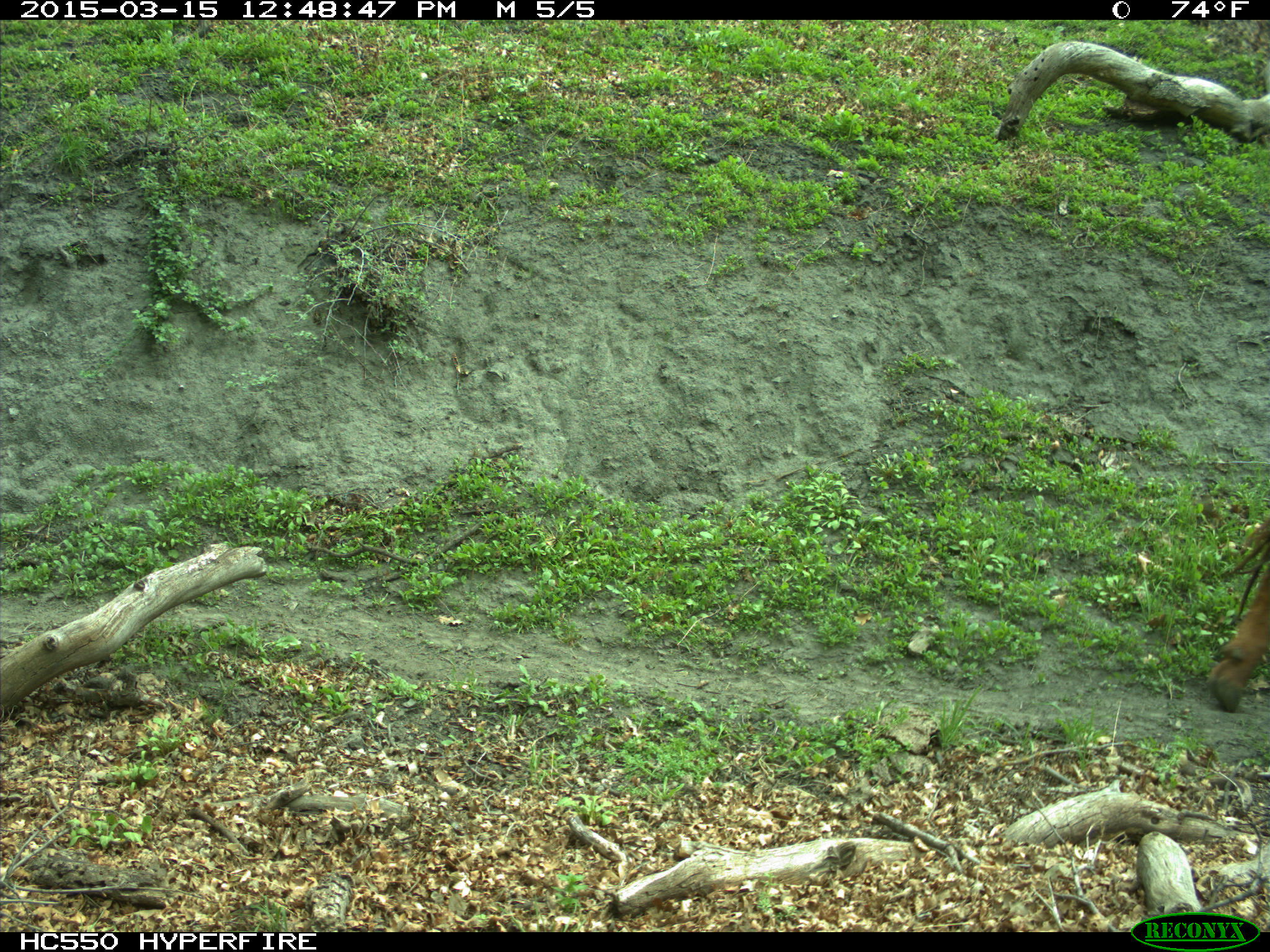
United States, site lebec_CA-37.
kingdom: Animalia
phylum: Chordata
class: Mammalia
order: Artiodactyla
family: Bovidae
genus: Bos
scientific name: Bos taurus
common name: domestic cow